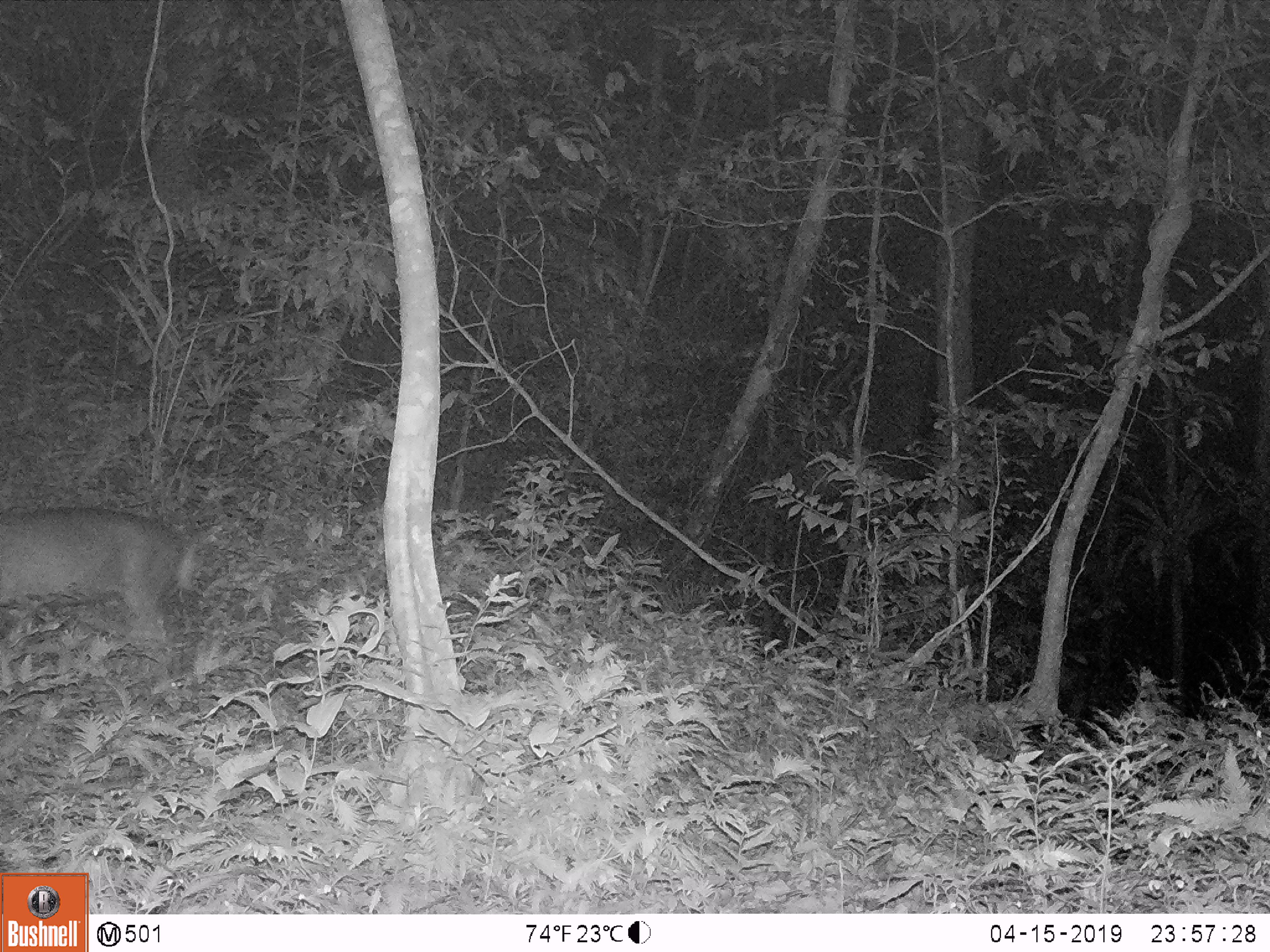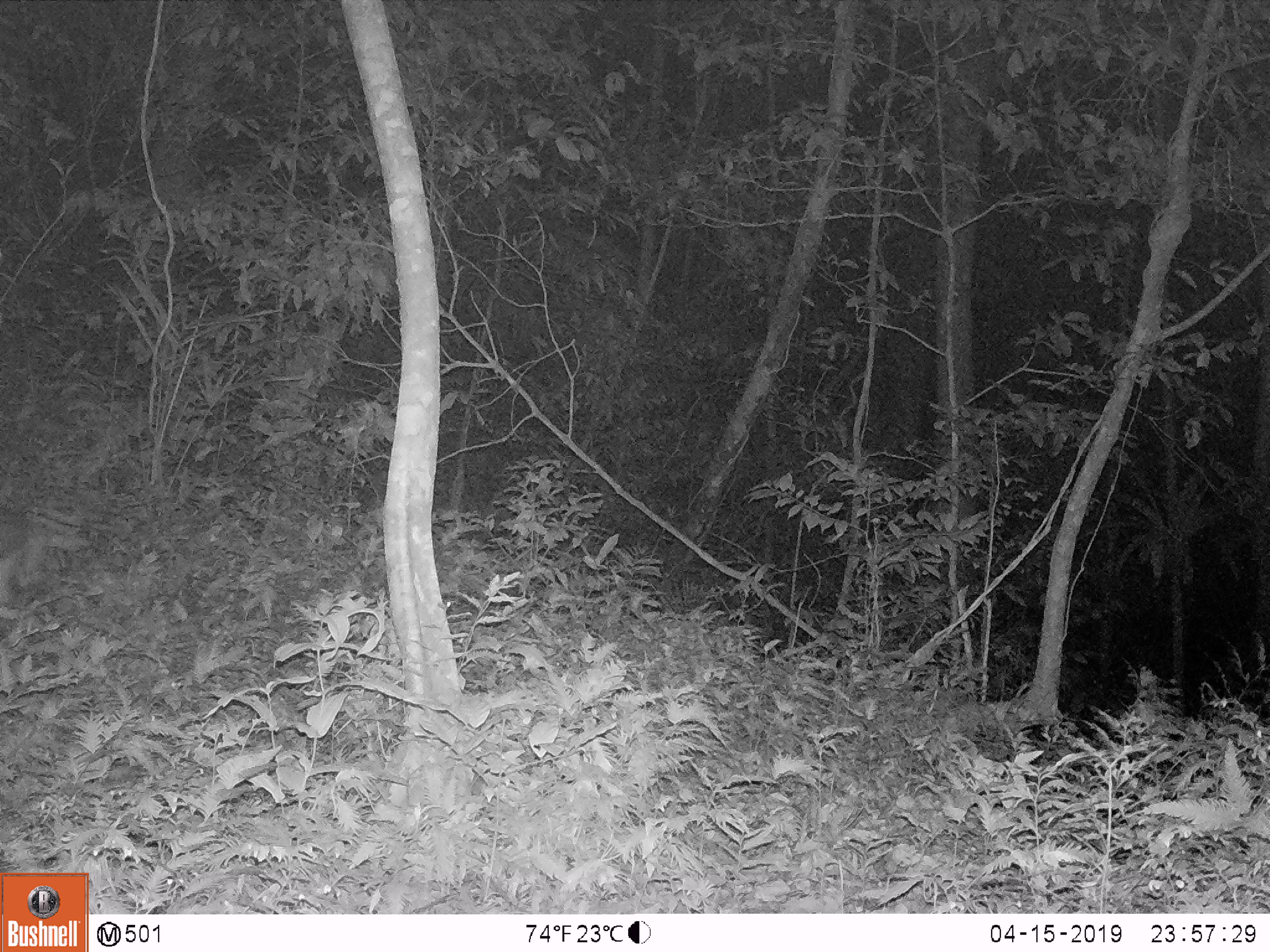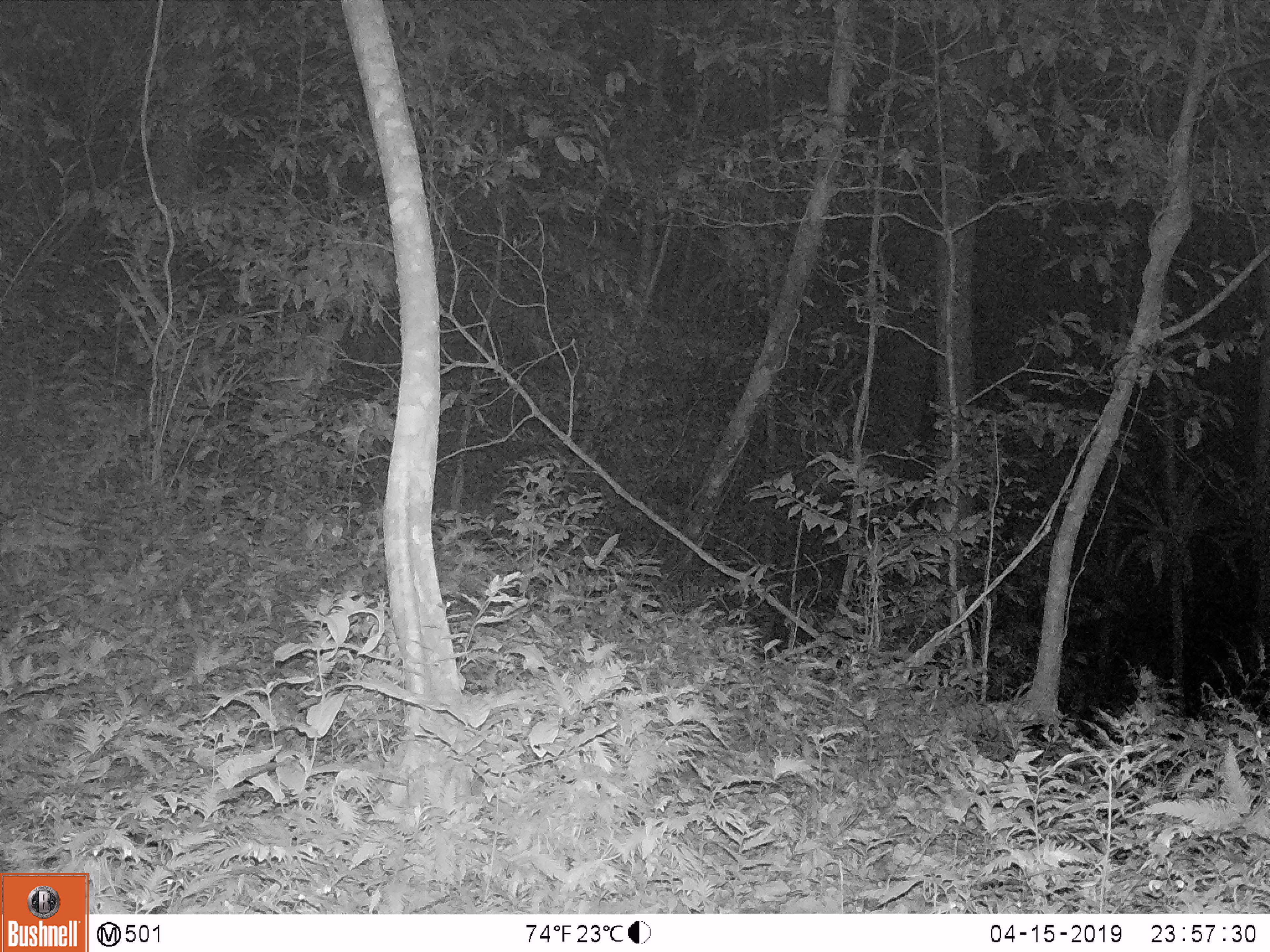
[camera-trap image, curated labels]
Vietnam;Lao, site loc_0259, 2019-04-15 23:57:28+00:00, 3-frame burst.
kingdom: Animalia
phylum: Chordata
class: Mammalia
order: Artiodactyla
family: Cervidae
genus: Muntiacus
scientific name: Muntiacus rooseveltorum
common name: roosevelt's muntjac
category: roosevelts muntjac group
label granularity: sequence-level